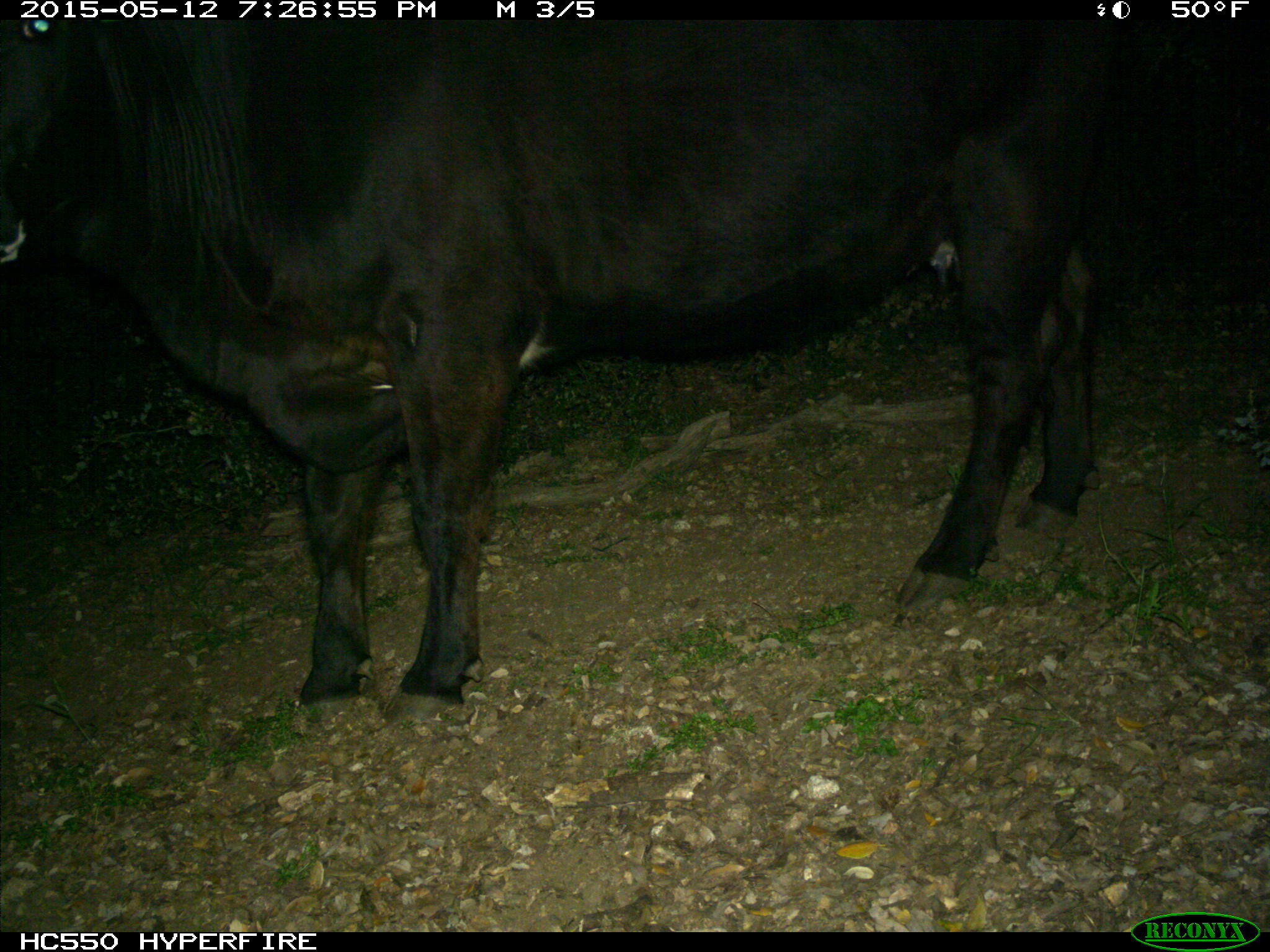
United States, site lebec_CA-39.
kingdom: Animalia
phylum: Chordata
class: Mammalia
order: Artiodactyla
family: Bovidae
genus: Bos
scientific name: Bos taurus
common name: domestic cow